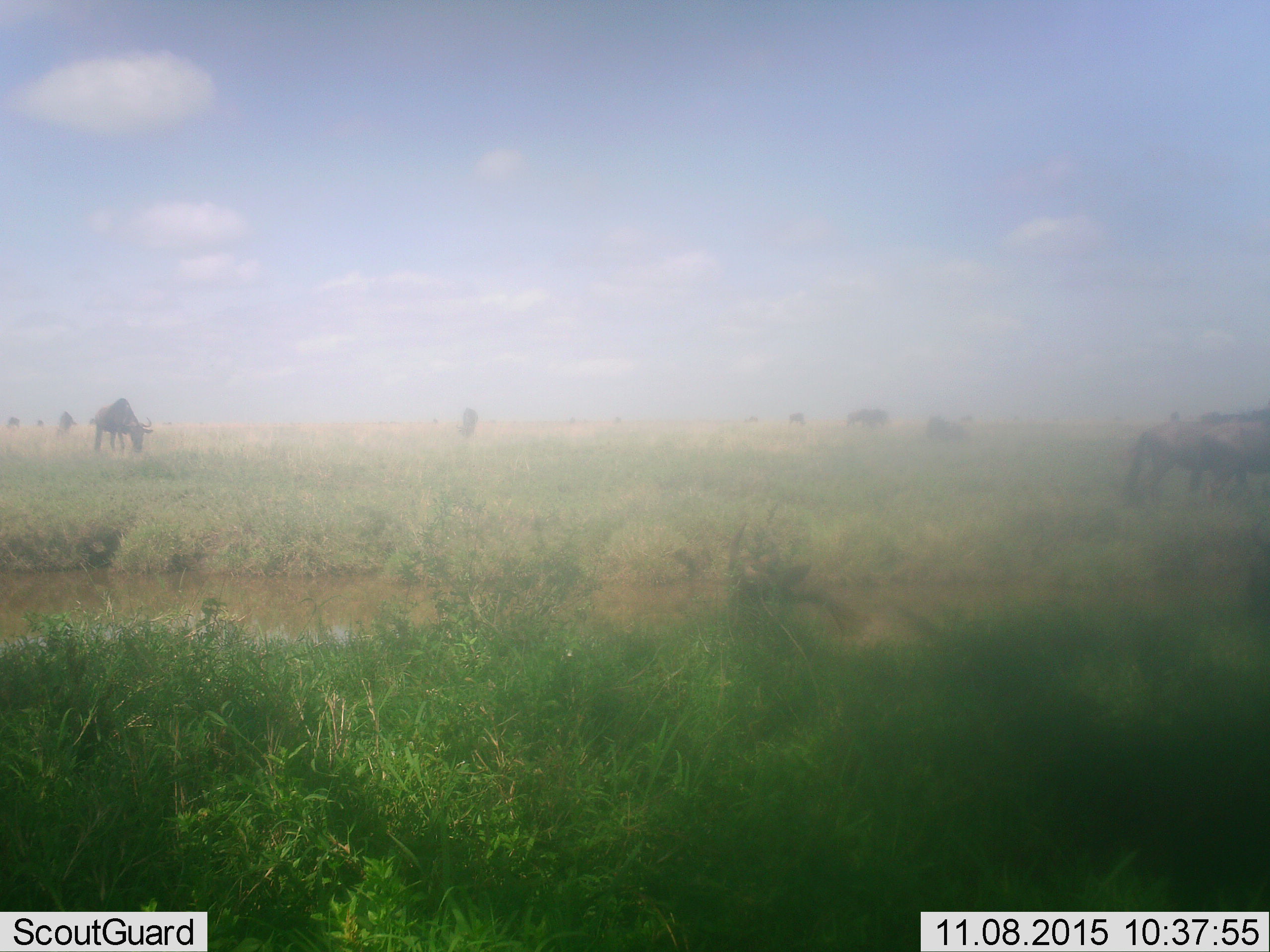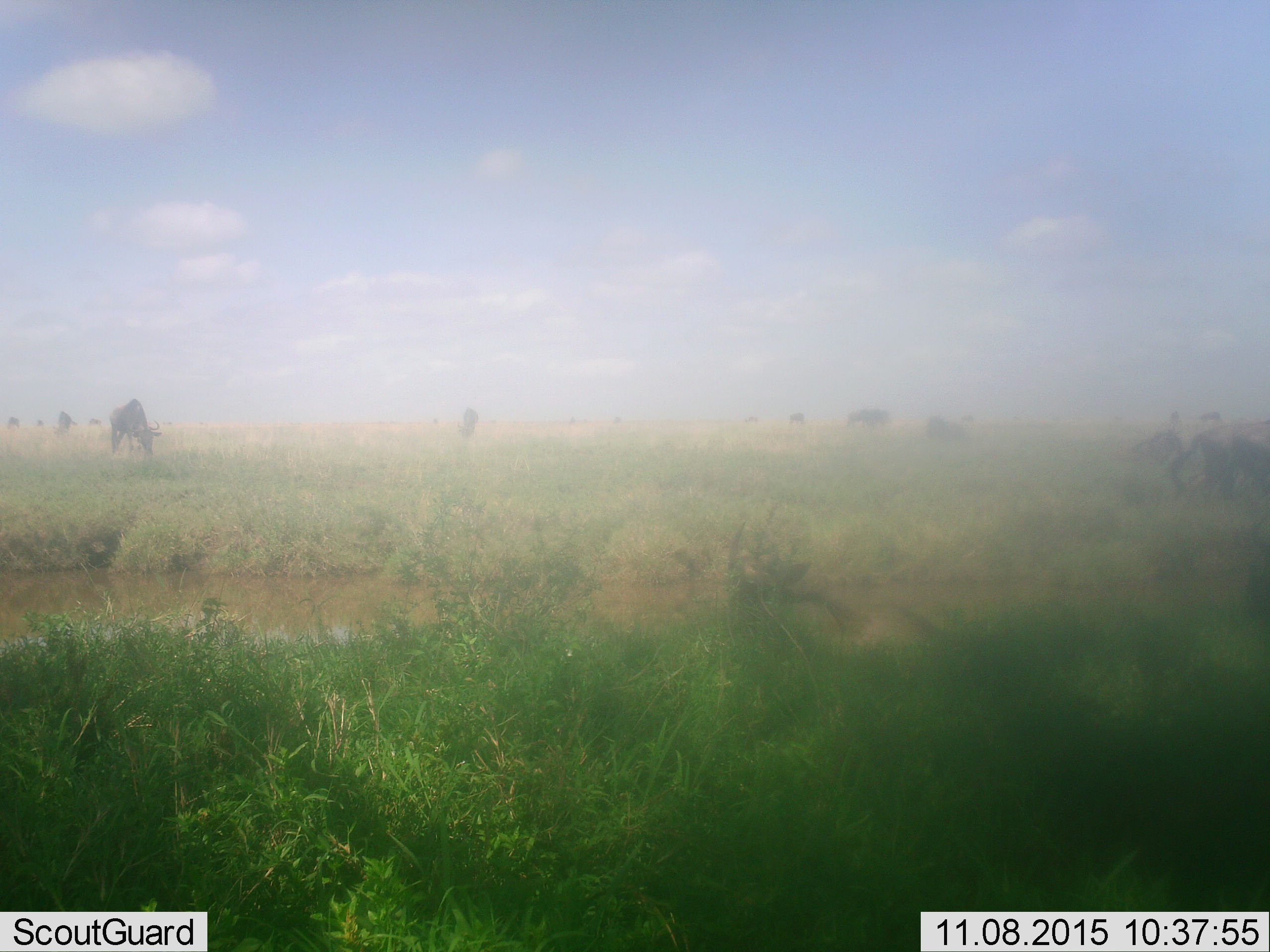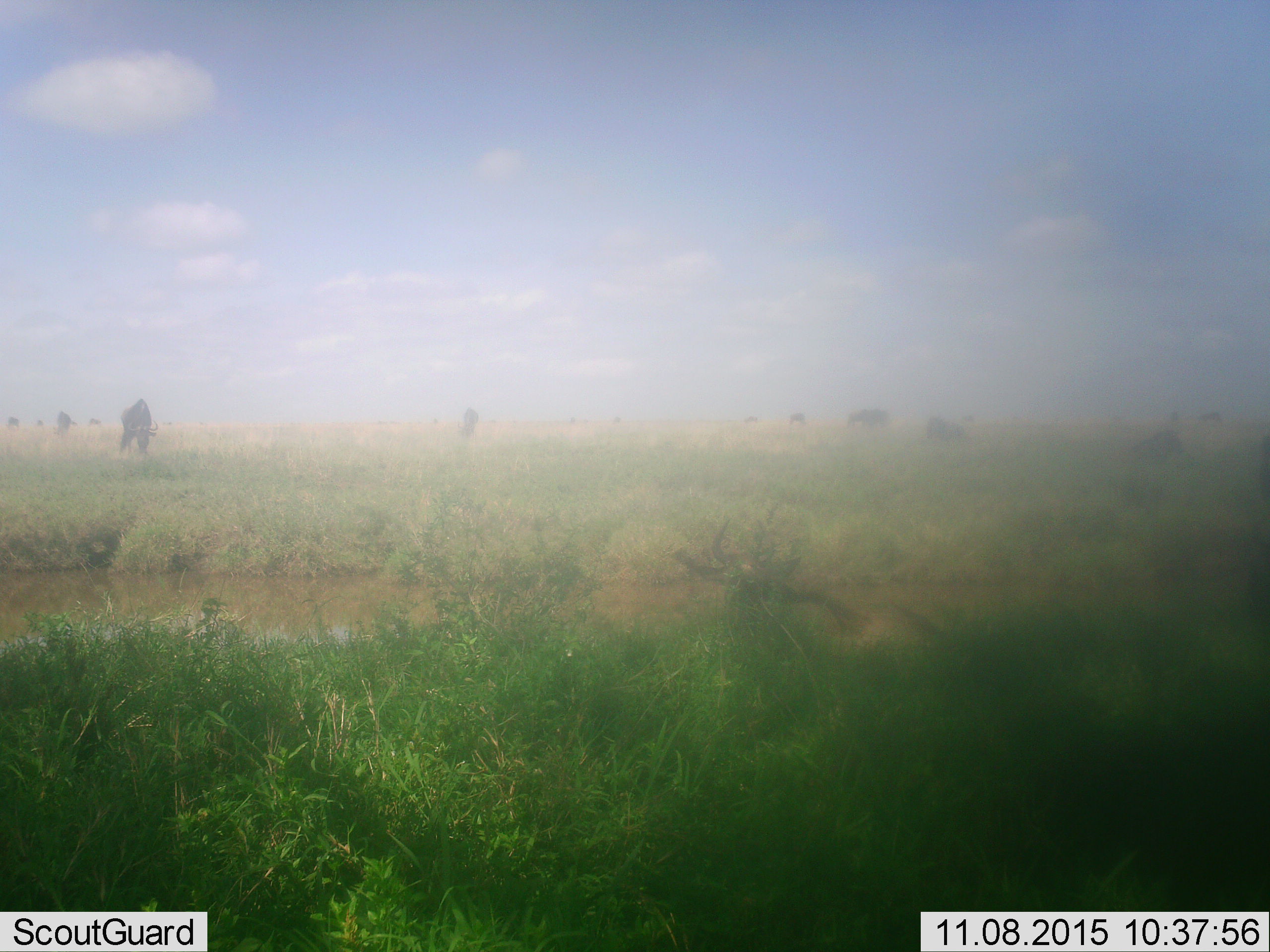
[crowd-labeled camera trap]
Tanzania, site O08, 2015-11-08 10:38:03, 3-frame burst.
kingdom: Animalia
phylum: Chordata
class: Mammalia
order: Artiodactyla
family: Bovidae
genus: Connochaetes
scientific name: Connochaetes taurinus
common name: blue wildebeest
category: wildebeest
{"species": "wildebeest (blue wildebeest) (Connochaetes taurinus)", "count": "11-50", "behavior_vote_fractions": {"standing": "67%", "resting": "17%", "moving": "50%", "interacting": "0%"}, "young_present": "17%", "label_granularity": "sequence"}